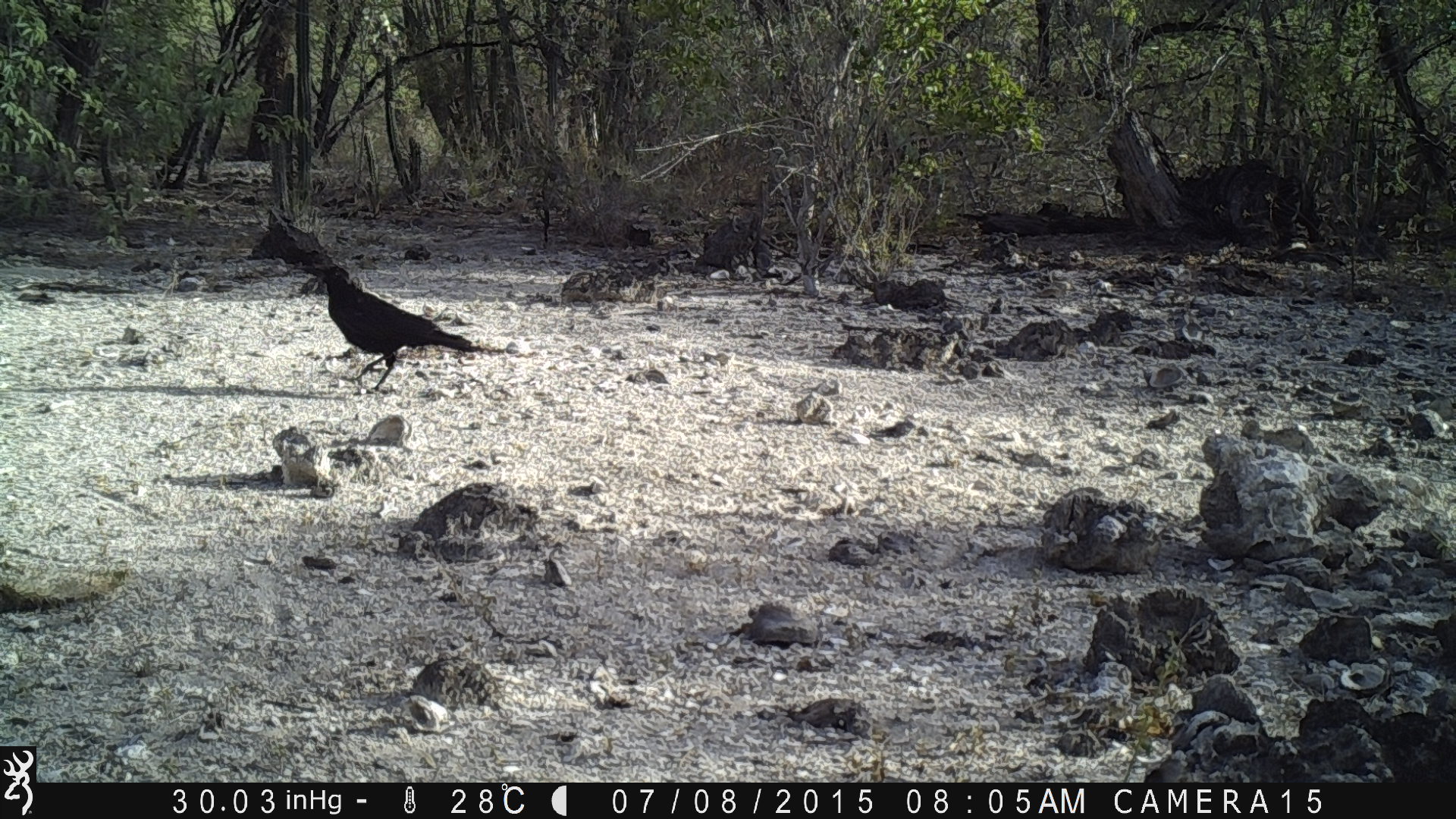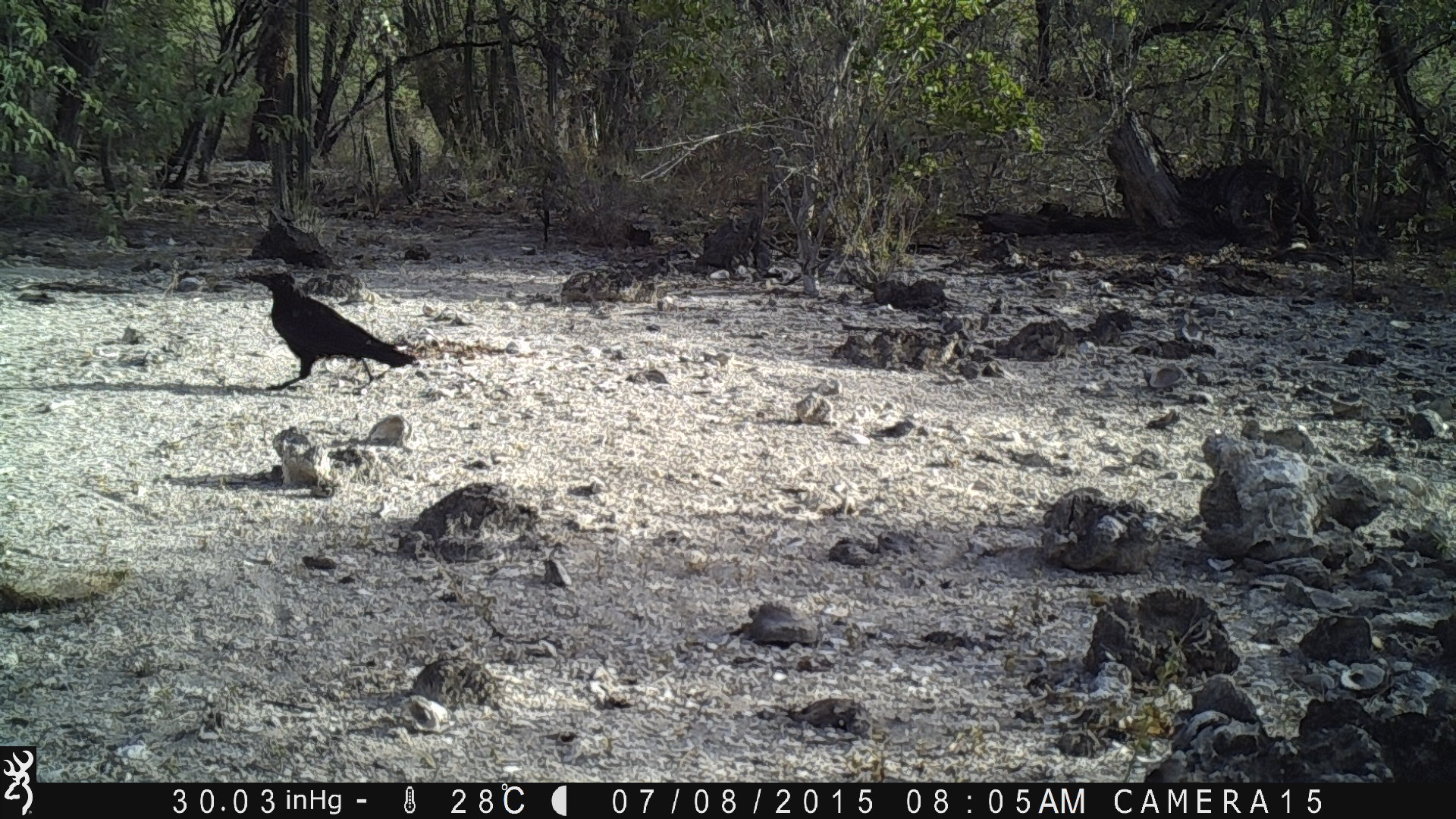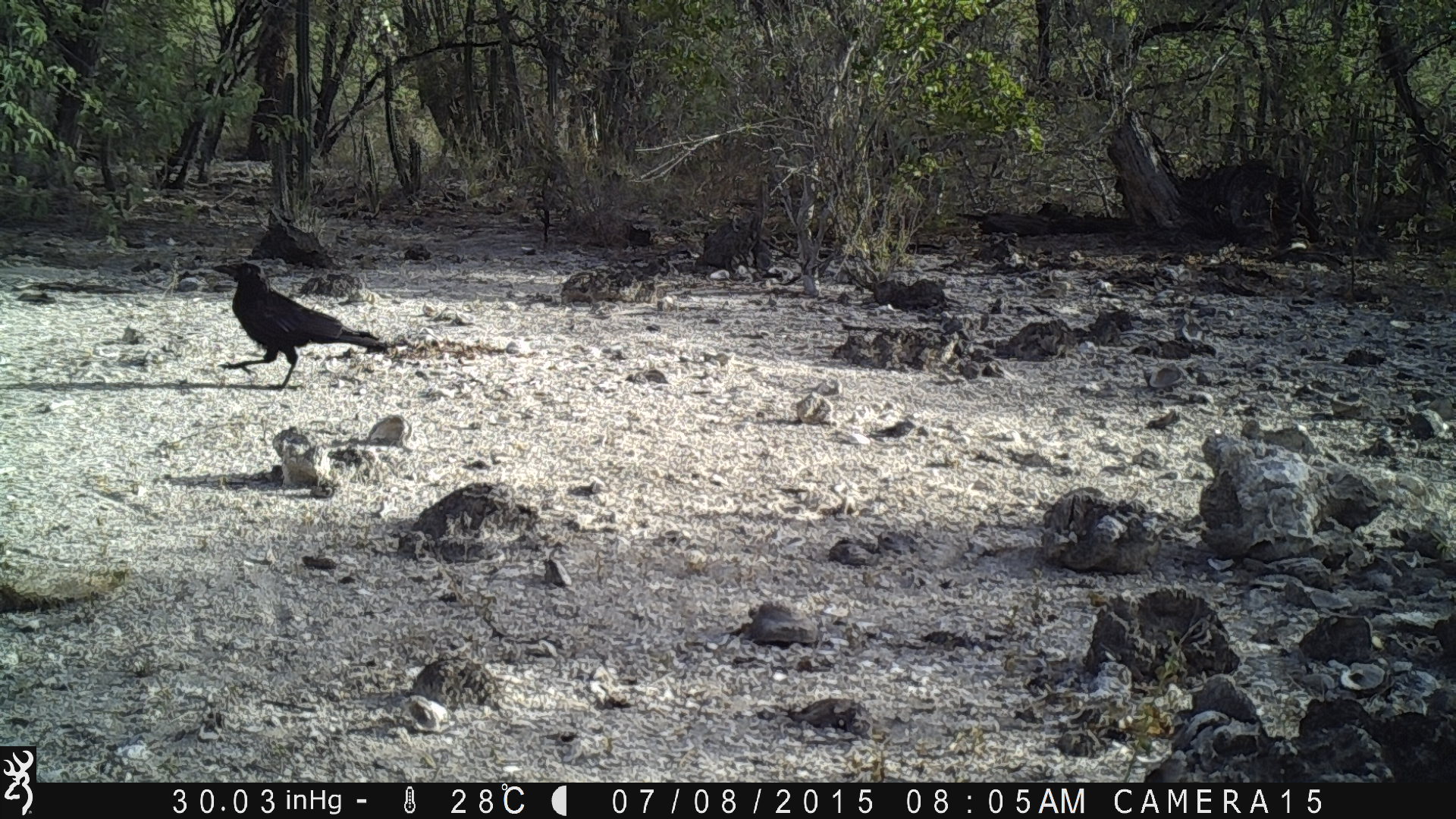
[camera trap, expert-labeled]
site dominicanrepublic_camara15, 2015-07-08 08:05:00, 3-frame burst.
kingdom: Animalia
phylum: Chordata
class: Aves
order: Passeriformes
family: Corvidae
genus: Corvus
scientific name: Corvus corax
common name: raven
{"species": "raven (Corvus corax)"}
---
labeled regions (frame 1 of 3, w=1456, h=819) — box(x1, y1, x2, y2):
raven: box(298, 262, 487, 393)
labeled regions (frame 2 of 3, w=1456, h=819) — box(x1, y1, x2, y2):
raven: box(246, 271, 422, 393)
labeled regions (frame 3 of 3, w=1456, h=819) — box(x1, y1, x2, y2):
raven: box(199, 249, 389, 392)